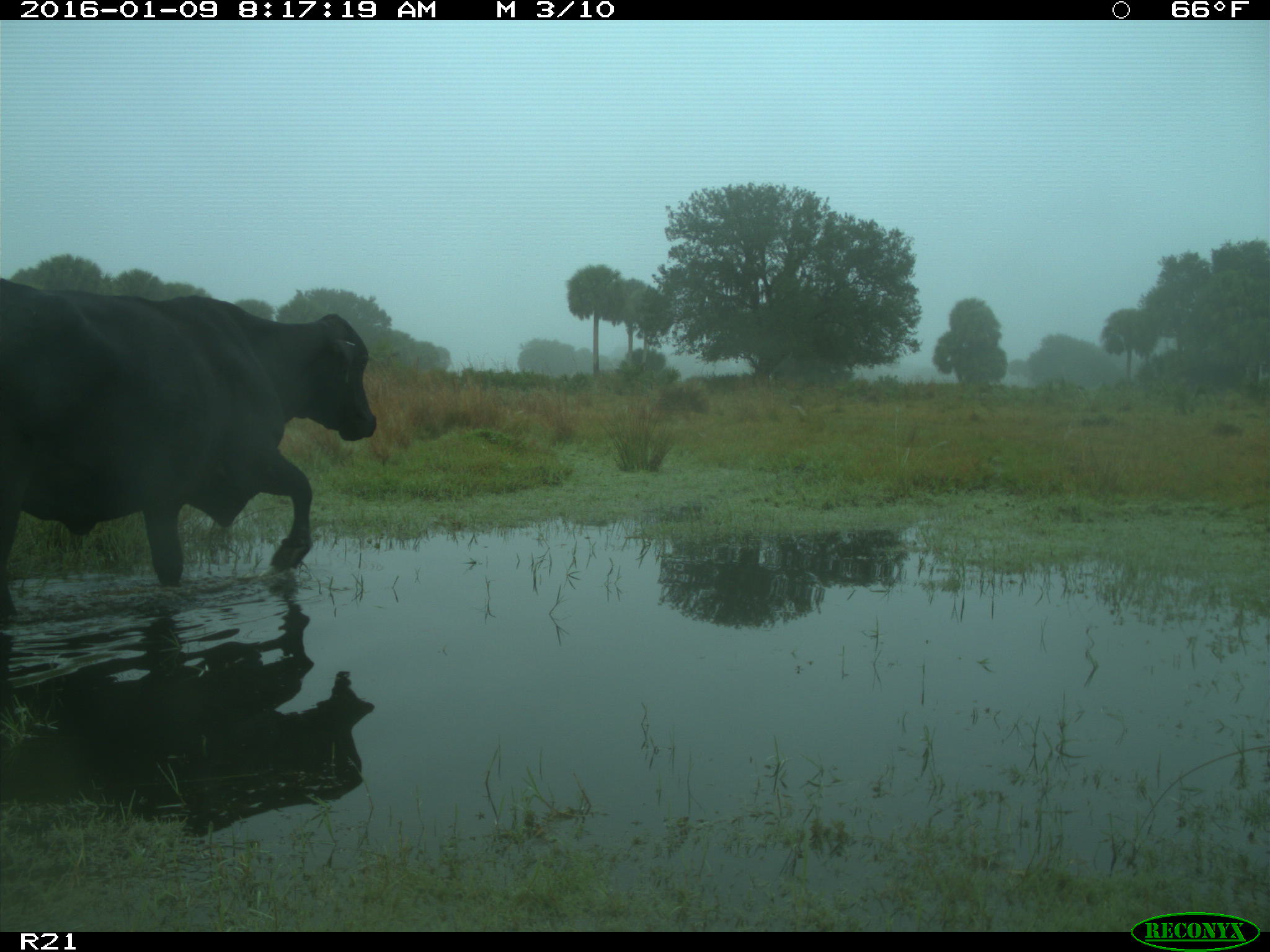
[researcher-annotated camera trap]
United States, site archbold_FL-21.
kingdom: Animalia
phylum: Chordata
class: Mammalia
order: Artiodactyla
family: Bovidae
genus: Bos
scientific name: Bos taurus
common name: domestic cow